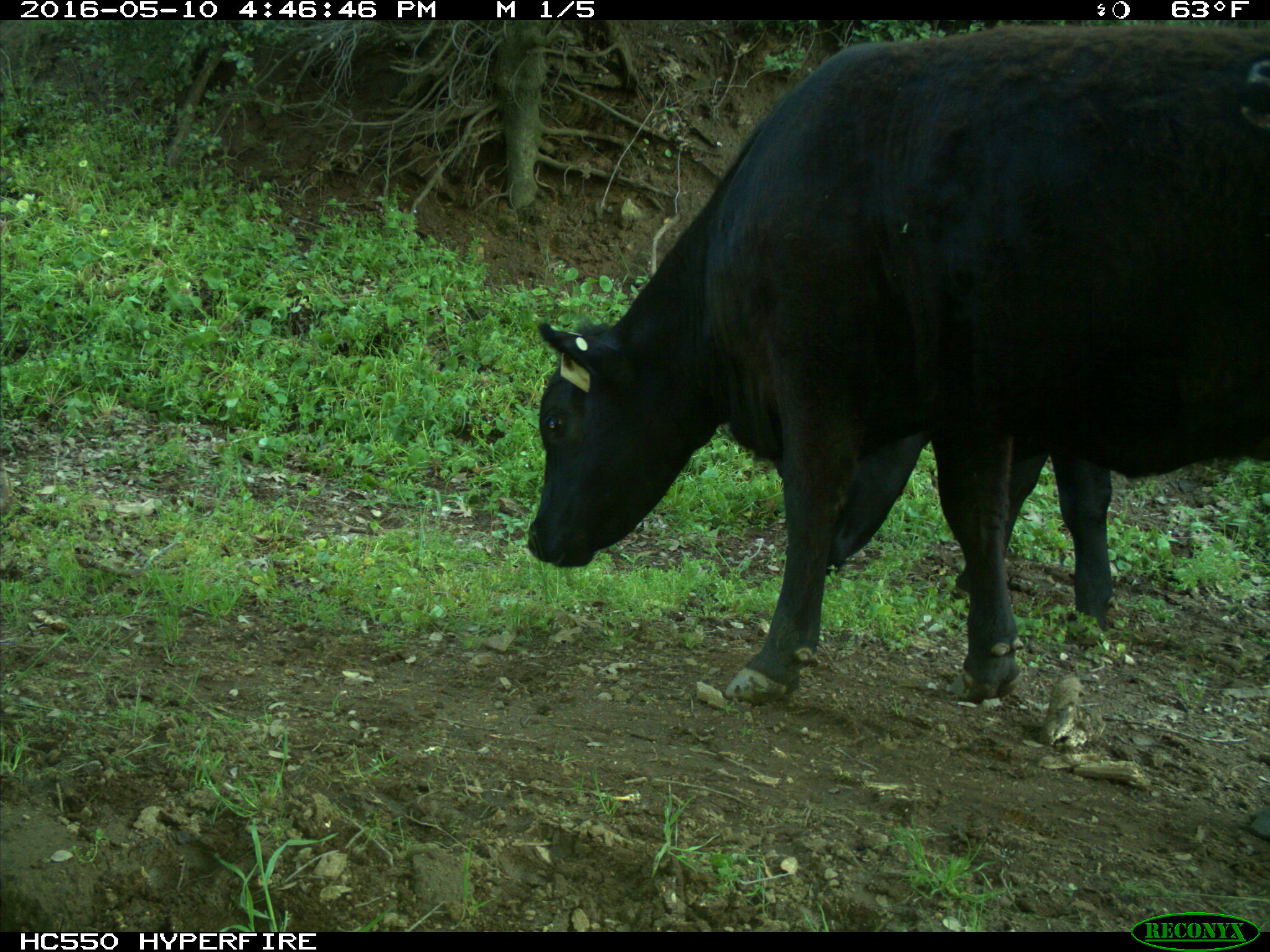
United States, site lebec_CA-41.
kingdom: Animalia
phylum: Chordata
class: Mammalia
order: Artiodactyla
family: Bovidae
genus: Bos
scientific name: Bos taurus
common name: domestic cow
Bos taurus (domestic cow).